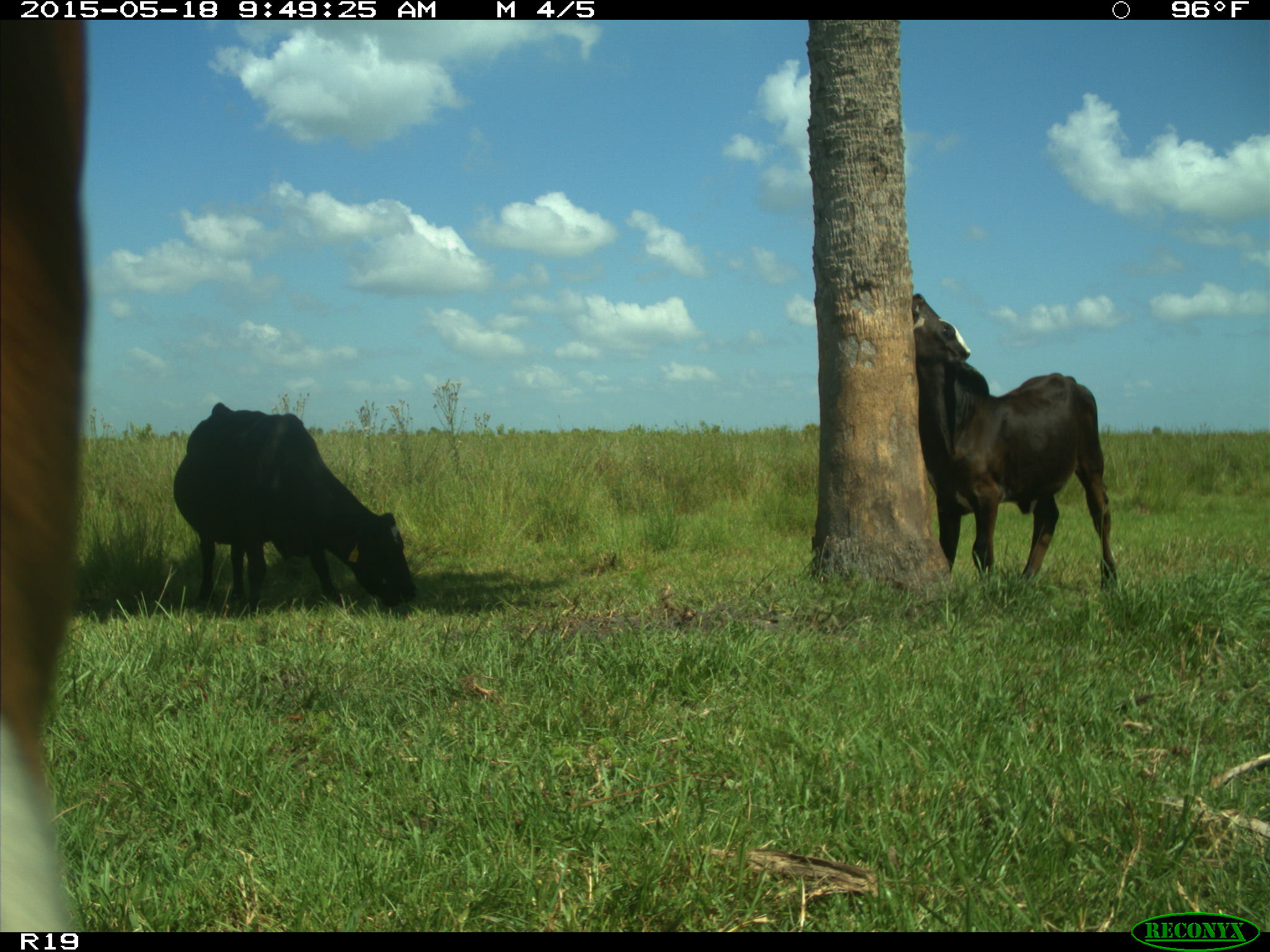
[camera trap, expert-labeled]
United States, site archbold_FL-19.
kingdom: Animalia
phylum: Chordata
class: Mammalia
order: Artiodactyla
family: Bovidae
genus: Bos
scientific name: Bos taurus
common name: domestic cow